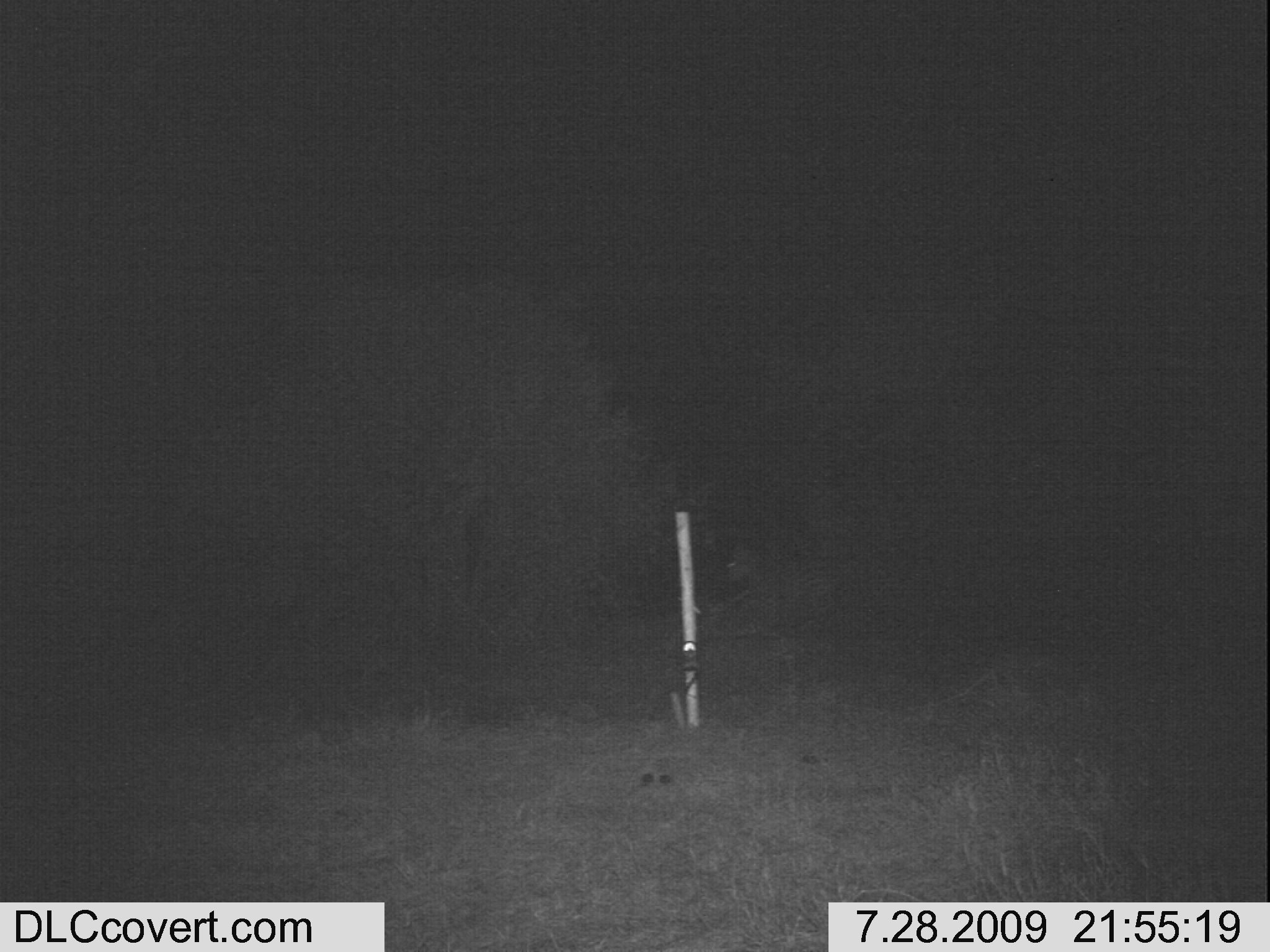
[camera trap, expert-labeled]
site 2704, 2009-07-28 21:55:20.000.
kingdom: Animalia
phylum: Chordata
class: Mammalia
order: Perissodactyla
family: Equidae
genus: Equus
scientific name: Equus quagga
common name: plains zebra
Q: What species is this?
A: Equus quagga (plains zebra).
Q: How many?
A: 1.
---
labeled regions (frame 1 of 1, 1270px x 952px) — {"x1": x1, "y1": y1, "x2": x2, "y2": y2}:
equus quagga: {"x1": 713, "y1": 538, "x2": 840, "y2": 619}